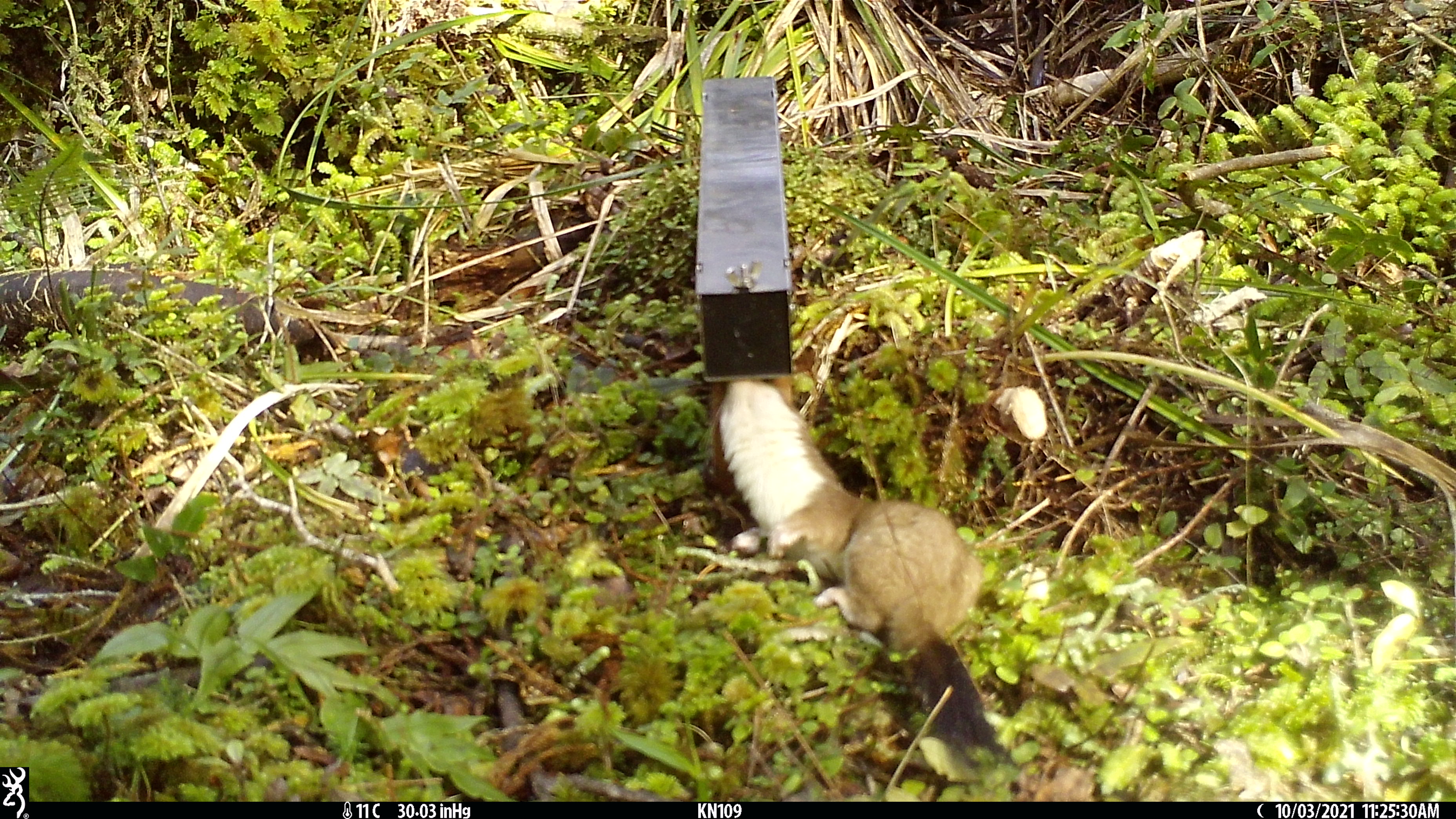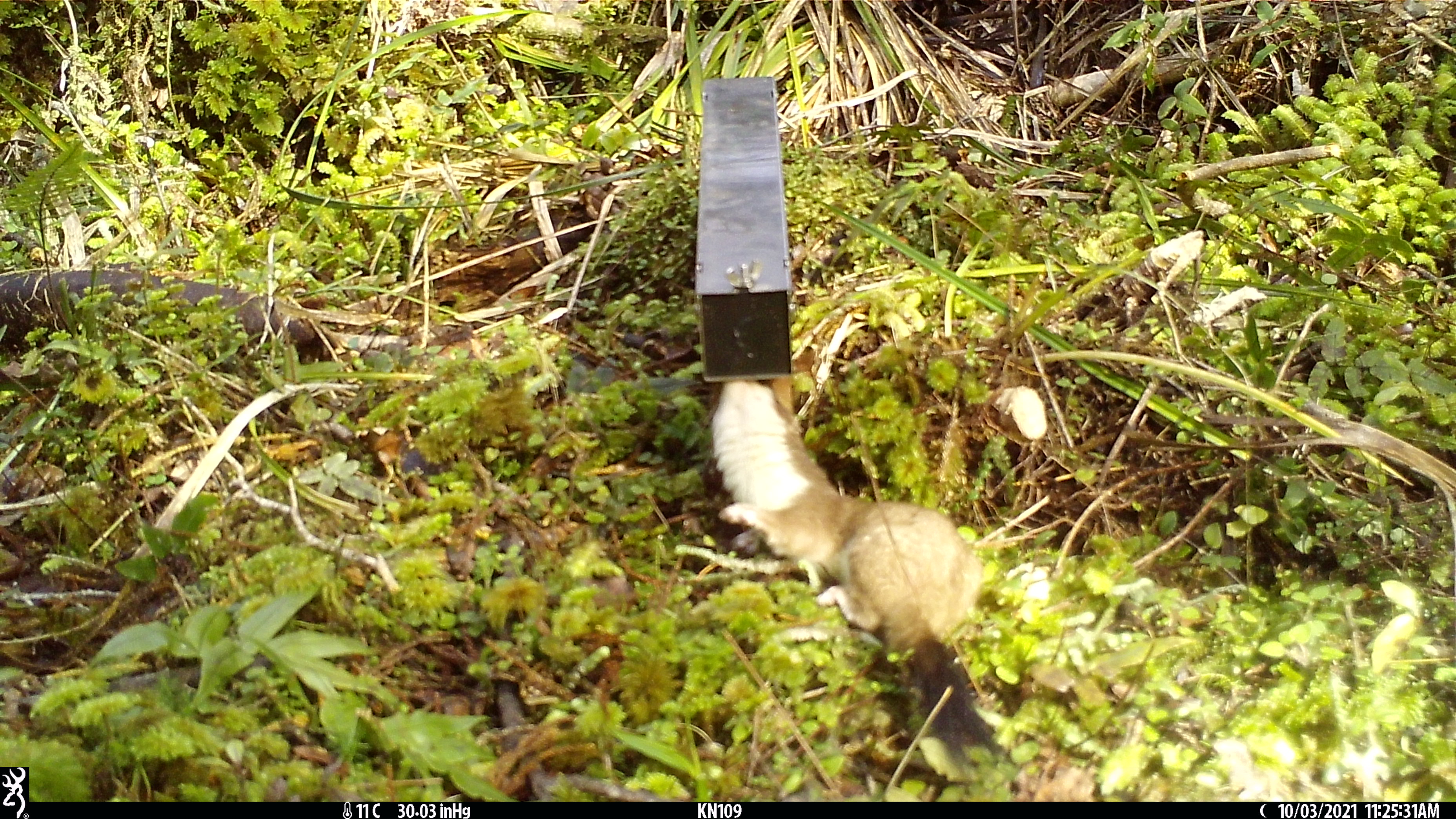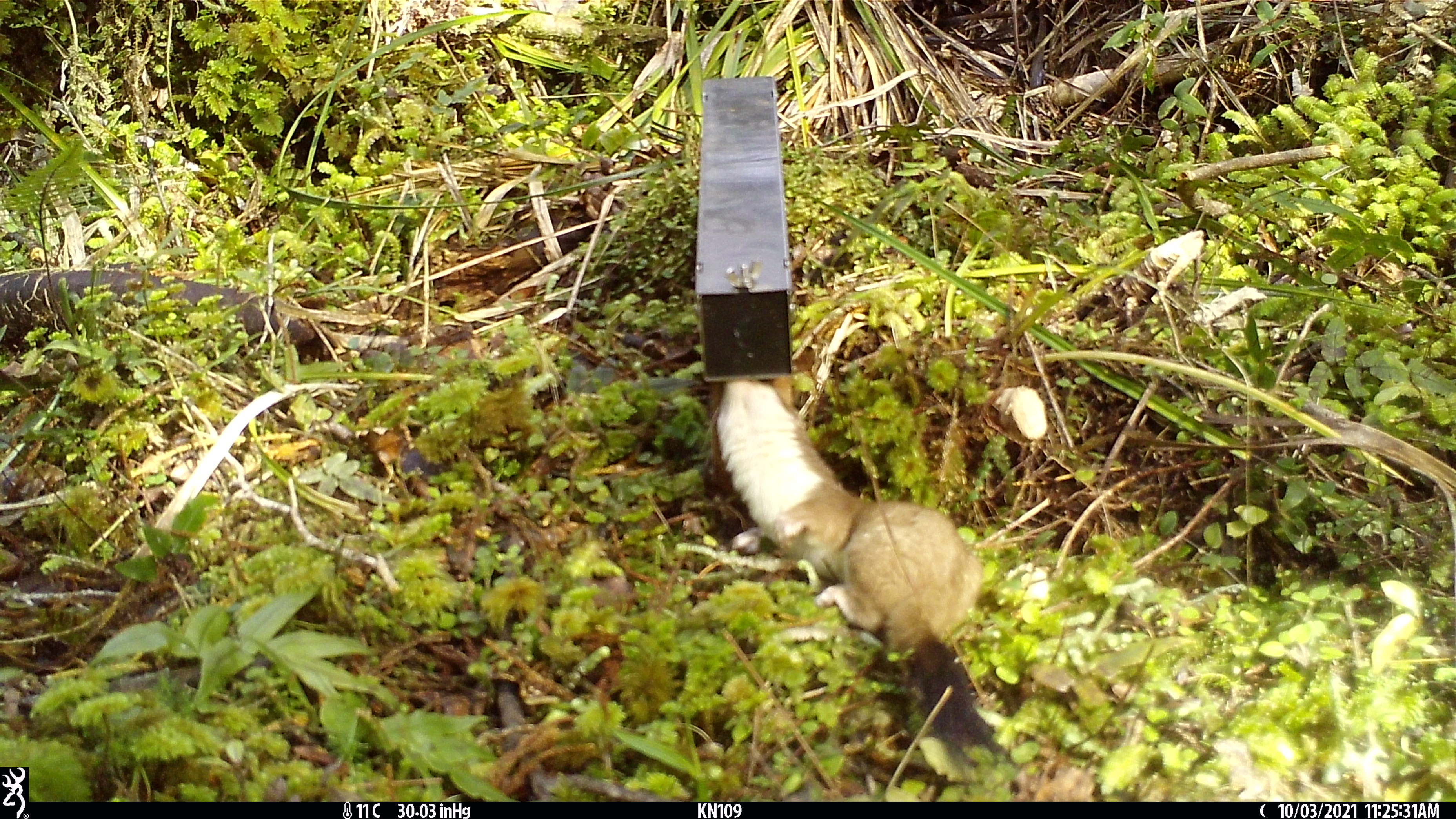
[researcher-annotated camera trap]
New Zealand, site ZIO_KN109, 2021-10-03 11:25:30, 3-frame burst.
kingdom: Animalia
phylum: Chordata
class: Mammalia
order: Carnivora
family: Mustelidae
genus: Mustela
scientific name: Mustela erminea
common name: stoat